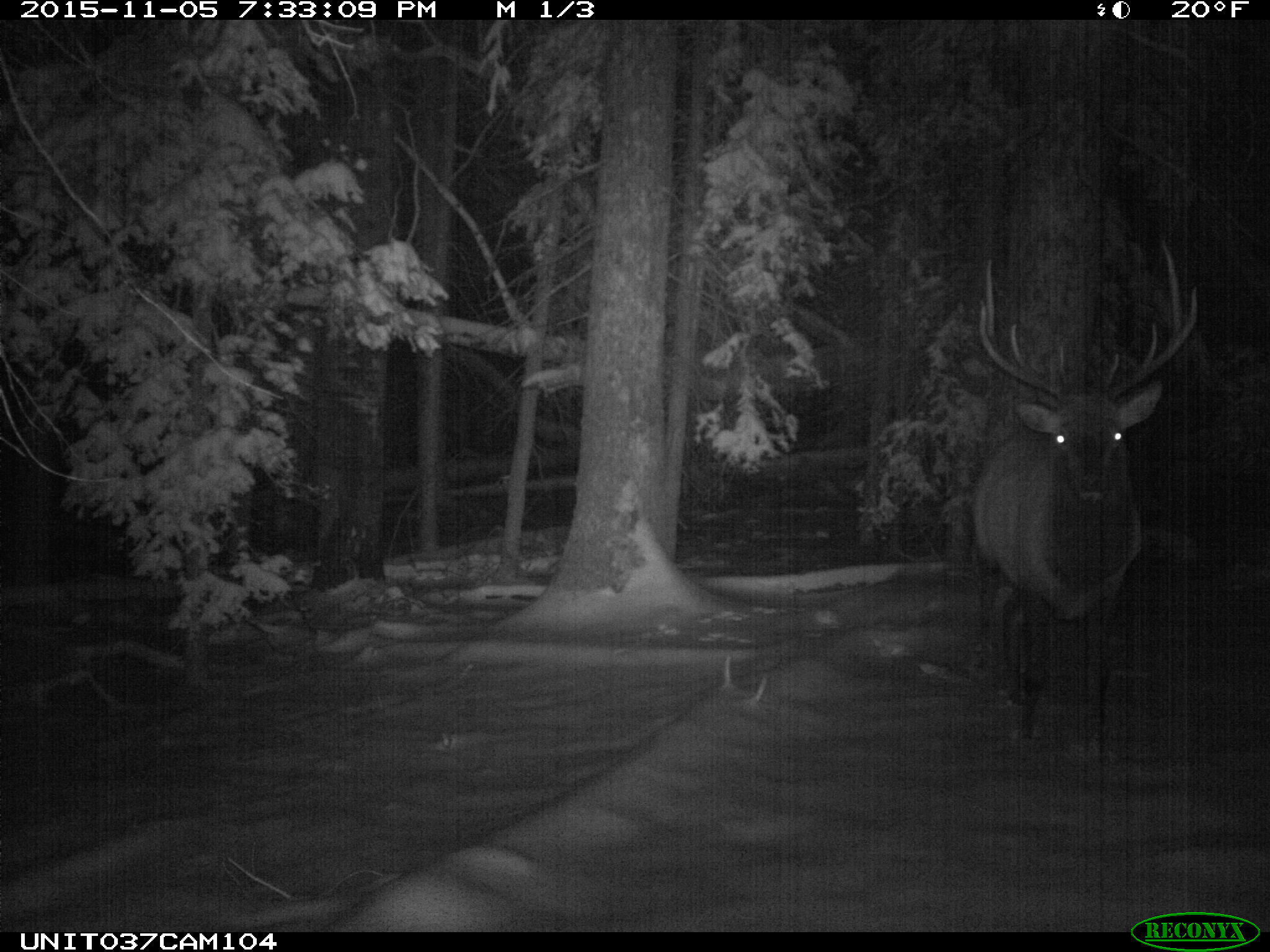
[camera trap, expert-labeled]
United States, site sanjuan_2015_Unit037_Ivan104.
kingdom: Animalia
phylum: Chordata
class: Mammalia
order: Artiodactyla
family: Cervidae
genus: Cervus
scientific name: Cervus elaphus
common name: red deer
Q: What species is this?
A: Cervus elaphus (red deer).